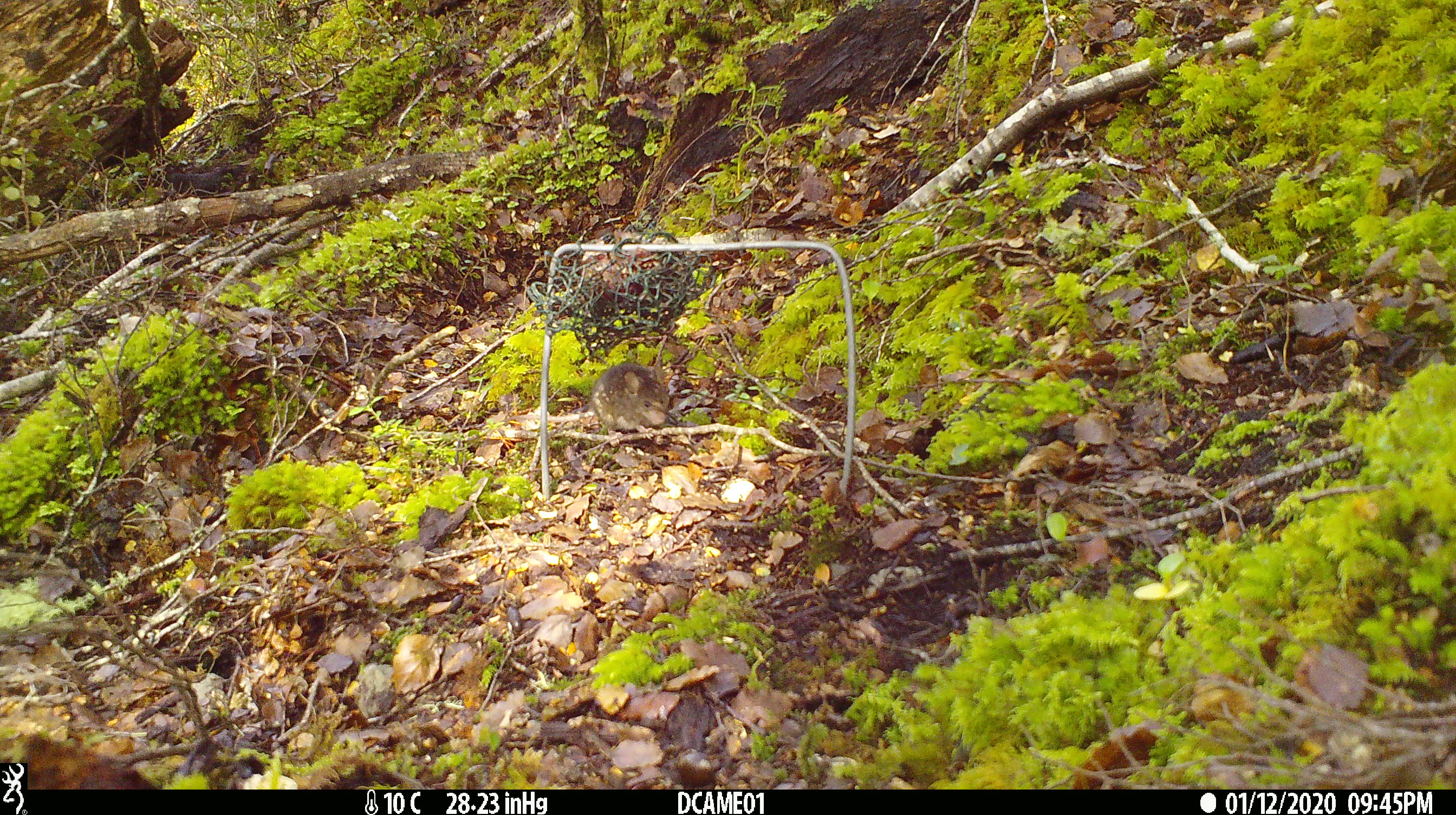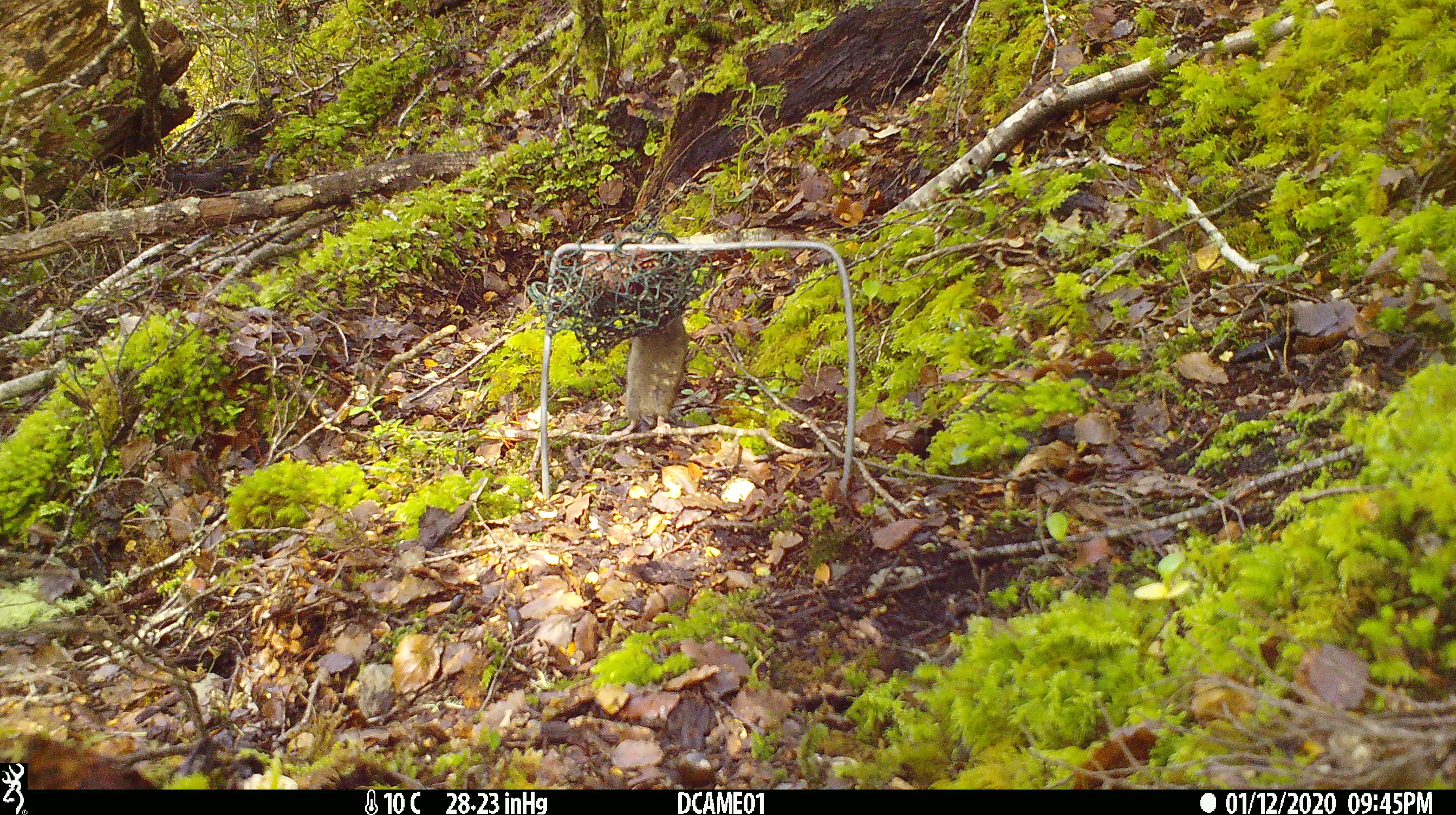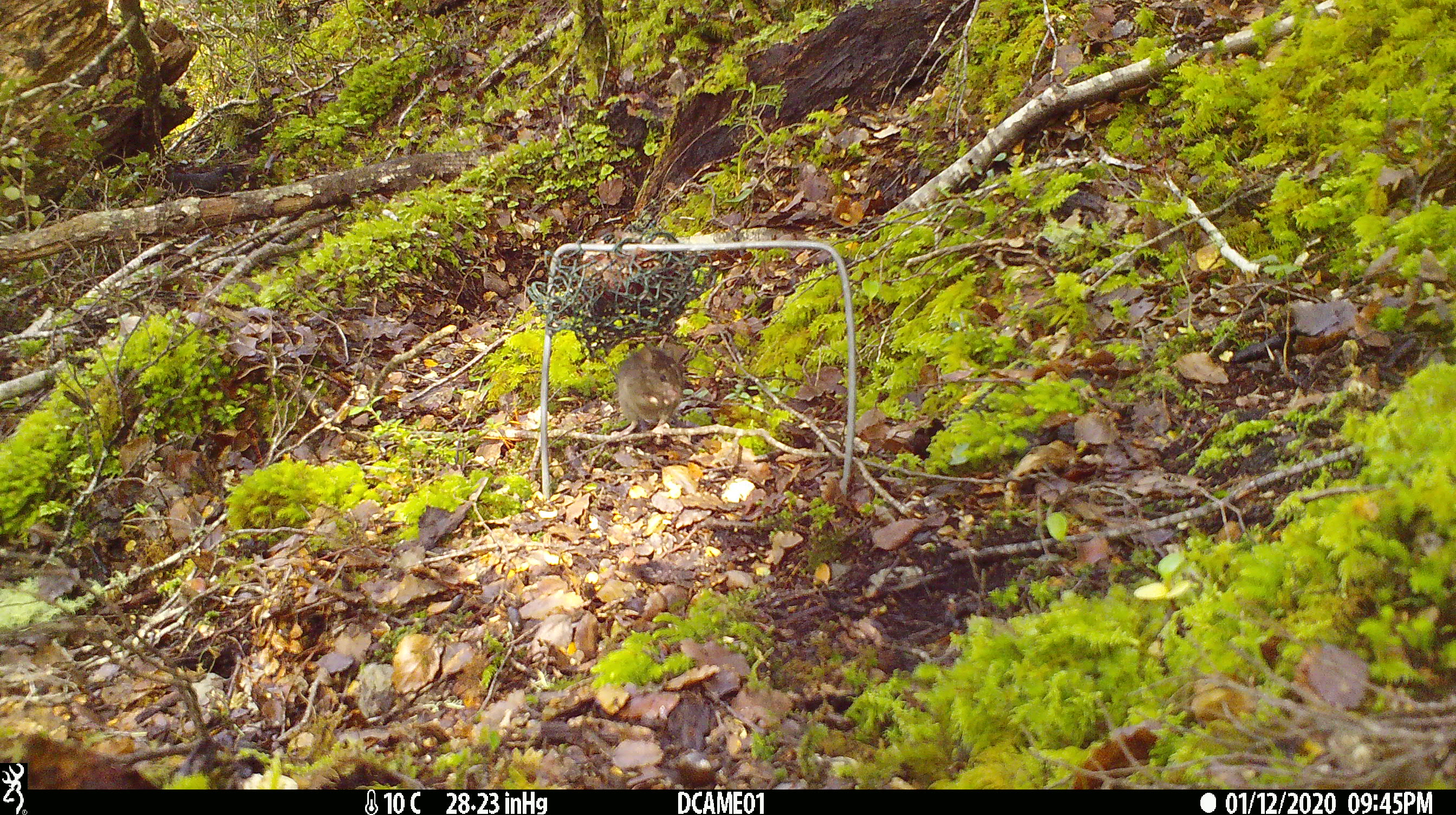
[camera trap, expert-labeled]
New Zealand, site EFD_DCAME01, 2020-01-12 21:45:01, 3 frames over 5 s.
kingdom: Animalia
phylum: Chordata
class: Mammalia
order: Rodentia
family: Muridae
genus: Mus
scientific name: Mus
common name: mouse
Mouse (Mus).